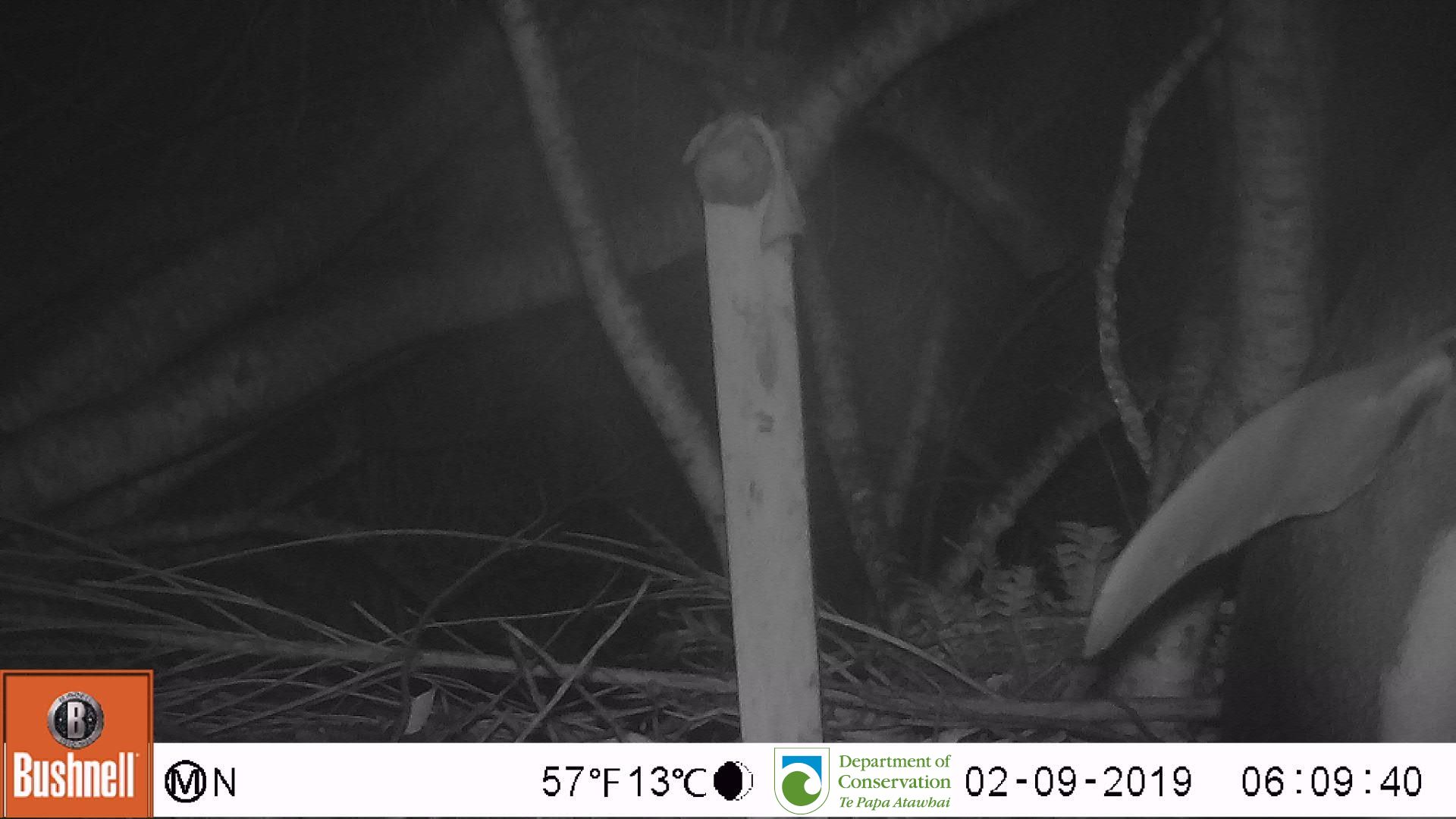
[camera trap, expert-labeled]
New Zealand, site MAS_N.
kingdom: Animalia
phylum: Chordata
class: Aves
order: Sphenisciformes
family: Spheniscidae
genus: Megadyptes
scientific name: Megadyptes antipodes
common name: yellow-eyed penguin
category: yellow eyed penguin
Yellow eyed penguin (yellow-eyed penguin) (Megadyptes antipodes).